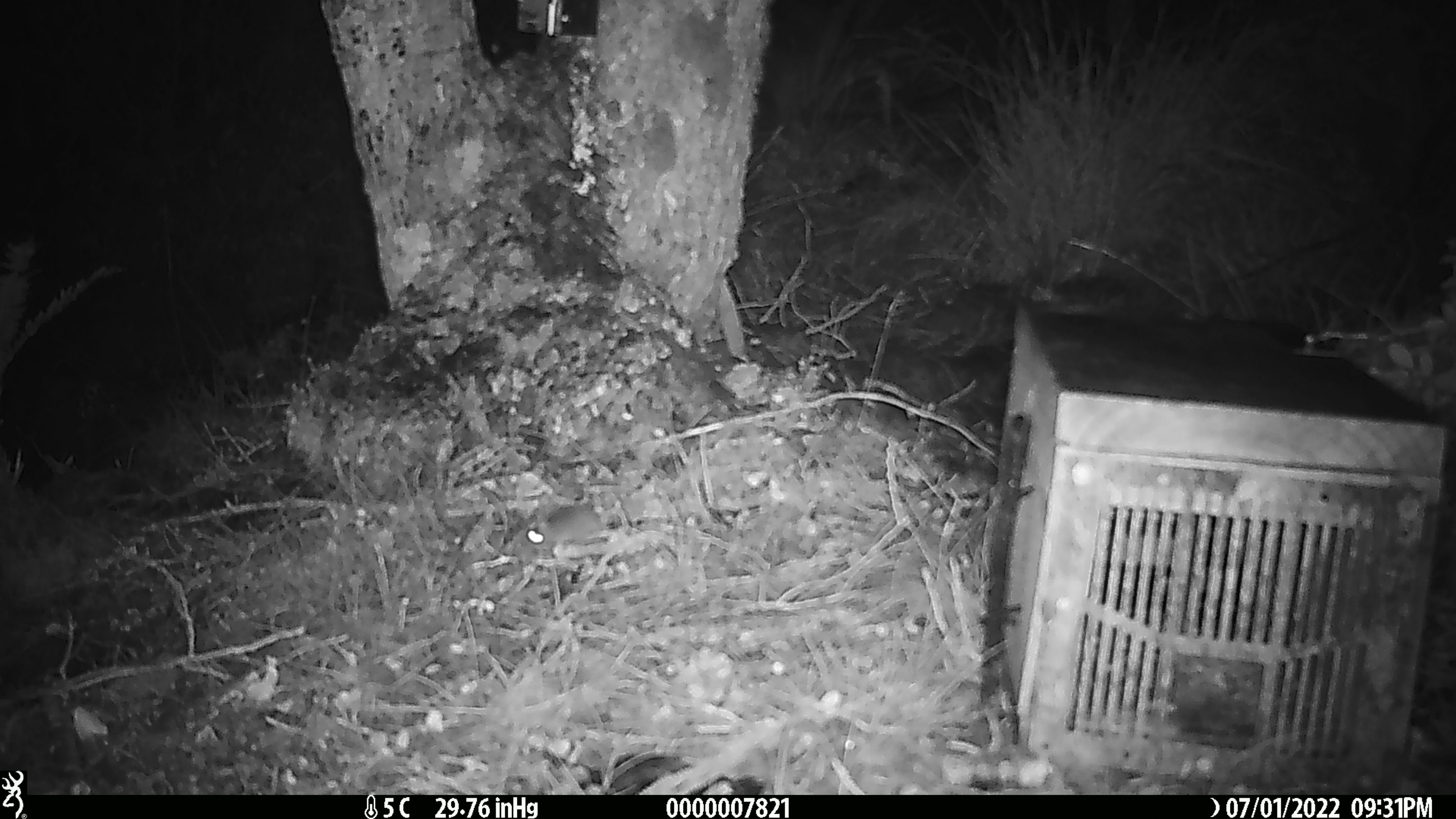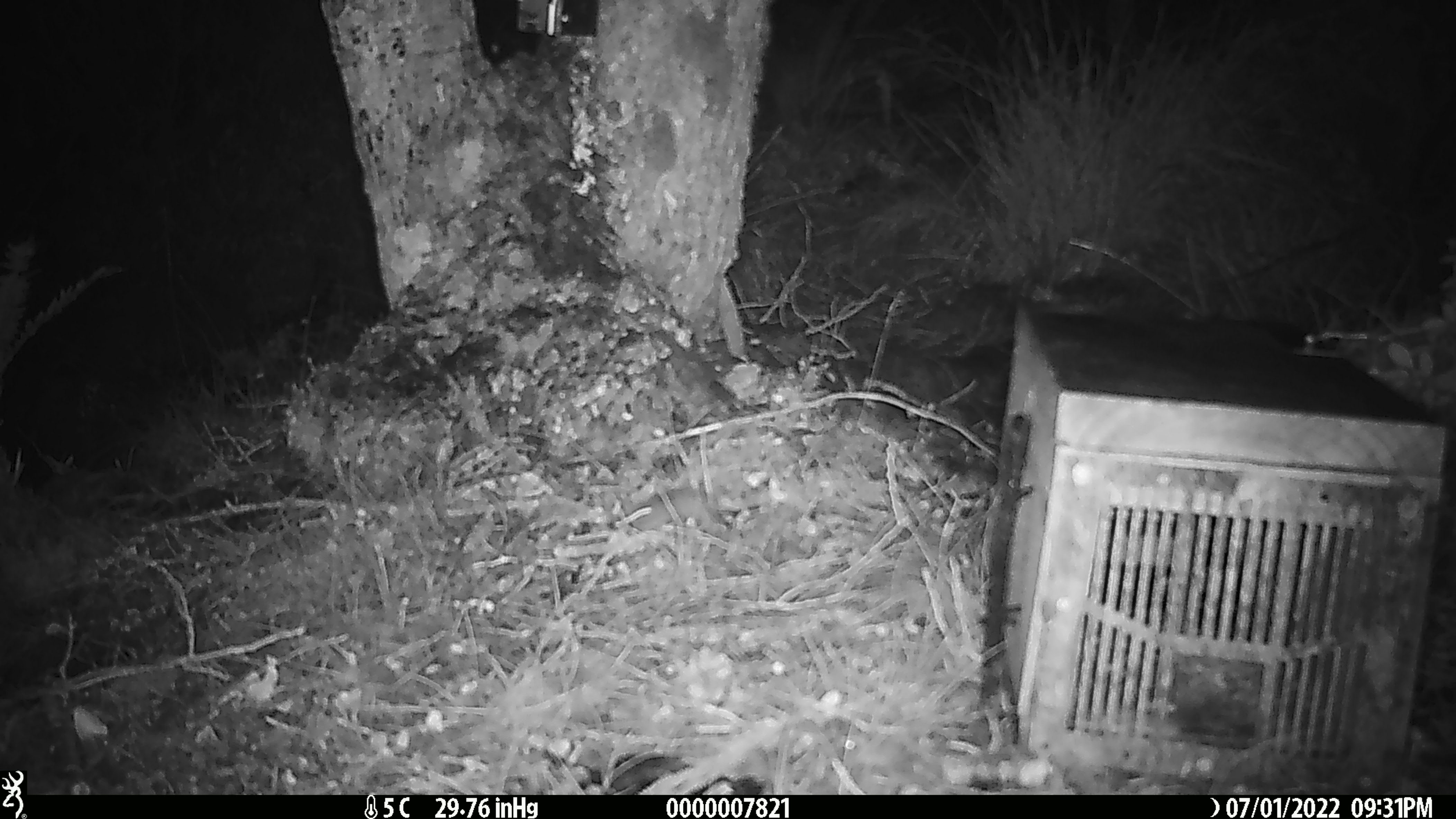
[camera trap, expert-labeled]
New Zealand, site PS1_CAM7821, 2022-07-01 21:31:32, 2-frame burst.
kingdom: Animalia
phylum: Chordata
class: Mammalia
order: Rodentia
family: Muridae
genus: Mus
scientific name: Mus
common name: mouse